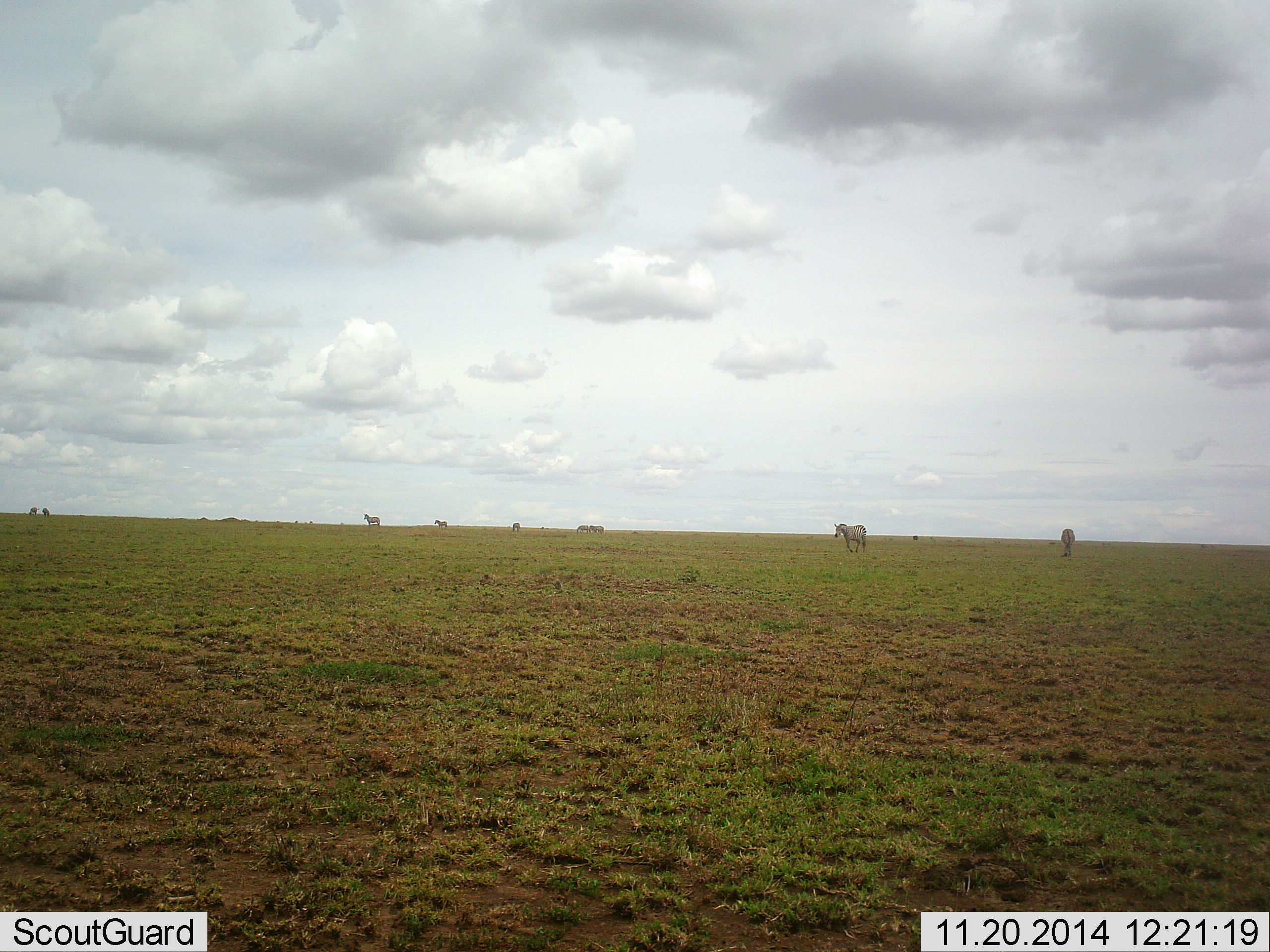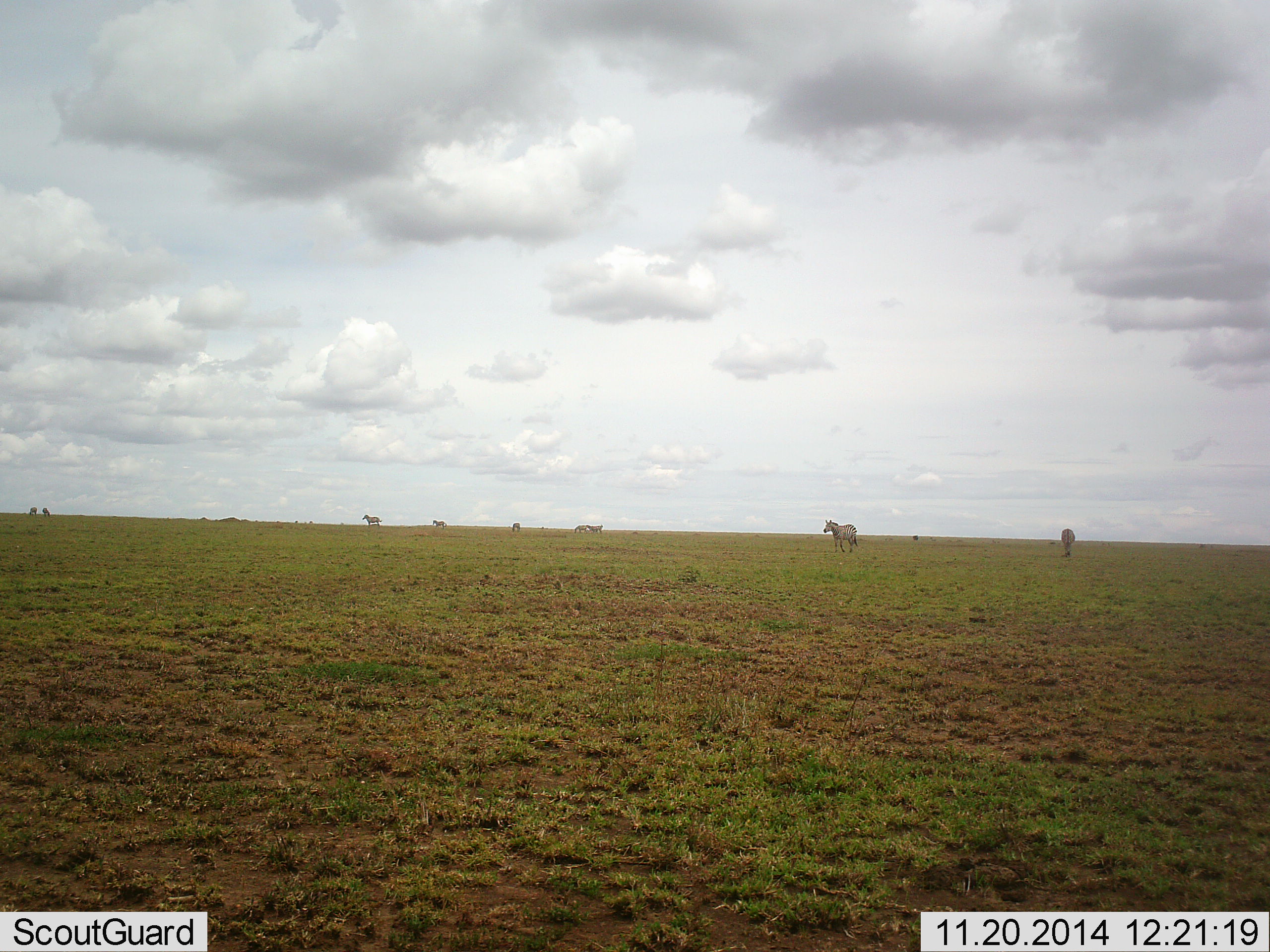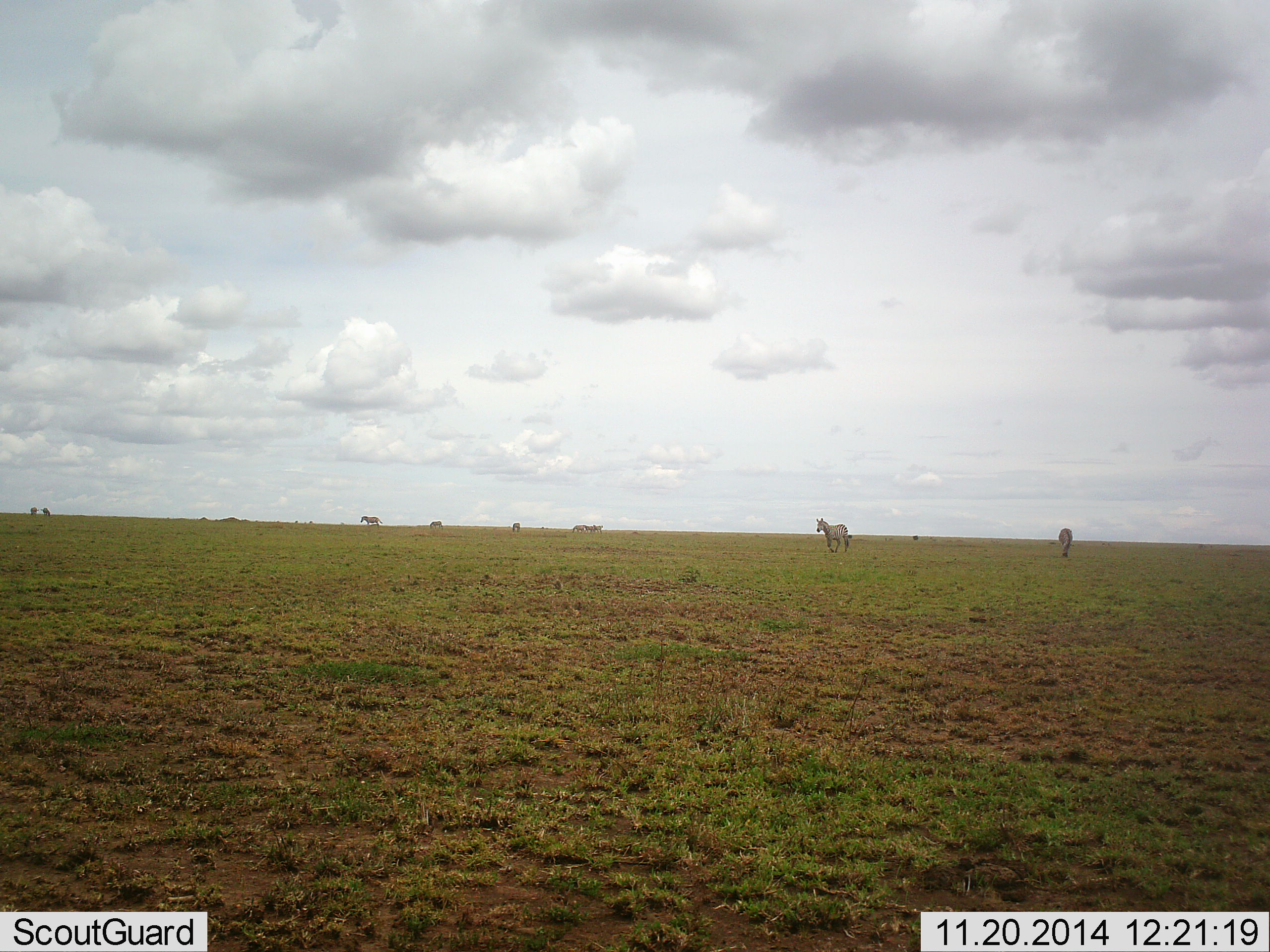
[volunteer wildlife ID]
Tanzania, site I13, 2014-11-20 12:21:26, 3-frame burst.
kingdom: Animalia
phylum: Chordata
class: Mammalia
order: Perissodactyla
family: Equidae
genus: Equus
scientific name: Equus quagga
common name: plains zebra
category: zebra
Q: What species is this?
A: Zebra (plains zebra) (Equus quagga).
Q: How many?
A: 8.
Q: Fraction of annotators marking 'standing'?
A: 20%.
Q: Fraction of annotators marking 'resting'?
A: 0%.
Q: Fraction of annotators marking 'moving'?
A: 100%.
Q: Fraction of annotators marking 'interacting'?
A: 0%.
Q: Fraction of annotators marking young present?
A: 0%.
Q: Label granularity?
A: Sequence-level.